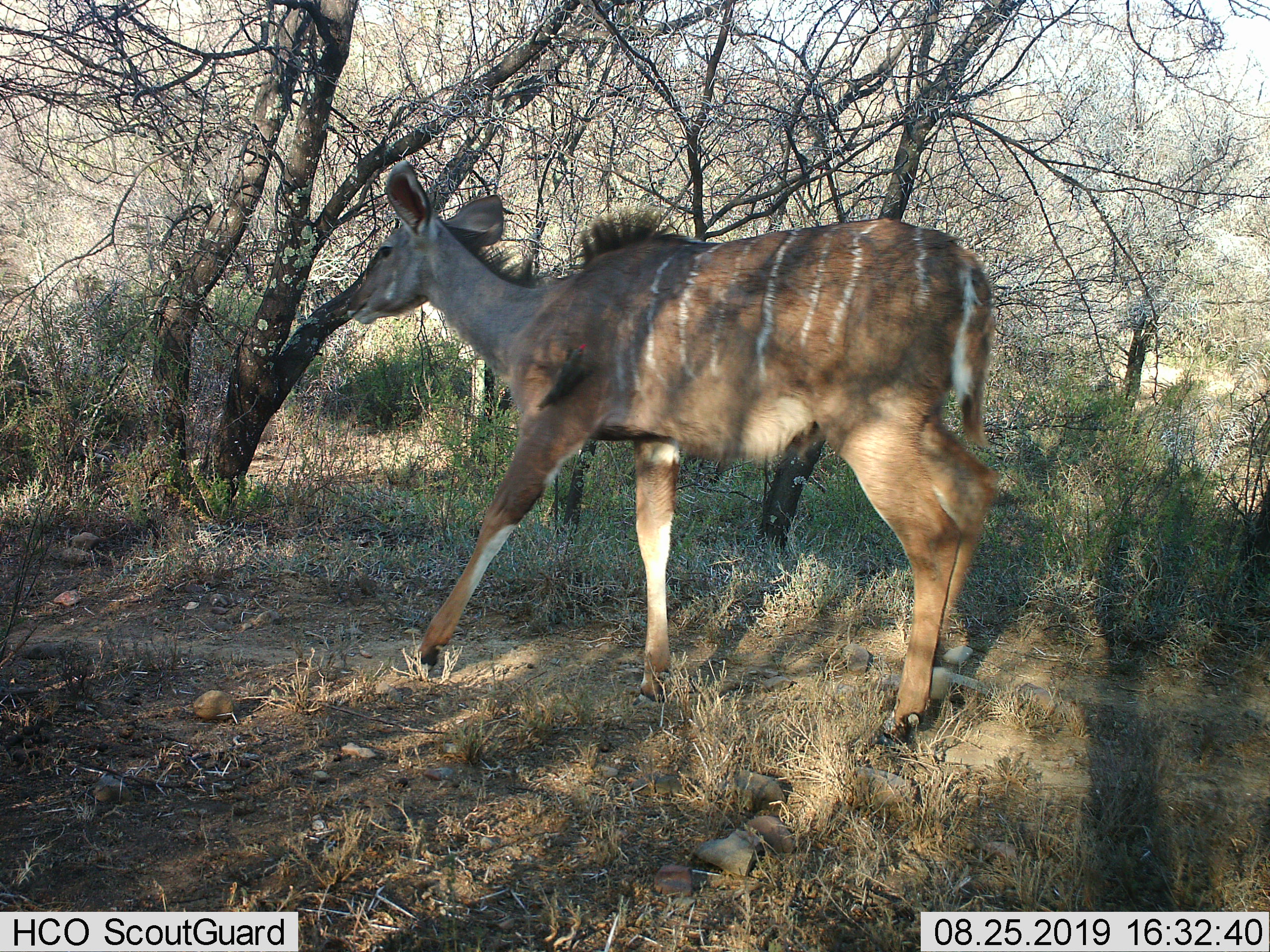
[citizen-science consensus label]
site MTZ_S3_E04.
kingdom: Animalia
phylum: Chordata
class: Mammalia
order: Artiodactyla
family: Bovidae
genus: Tragelaphus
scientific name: Tragelaphus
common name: kudu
Kudu (Tragelaphus), count 1. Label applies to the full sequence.